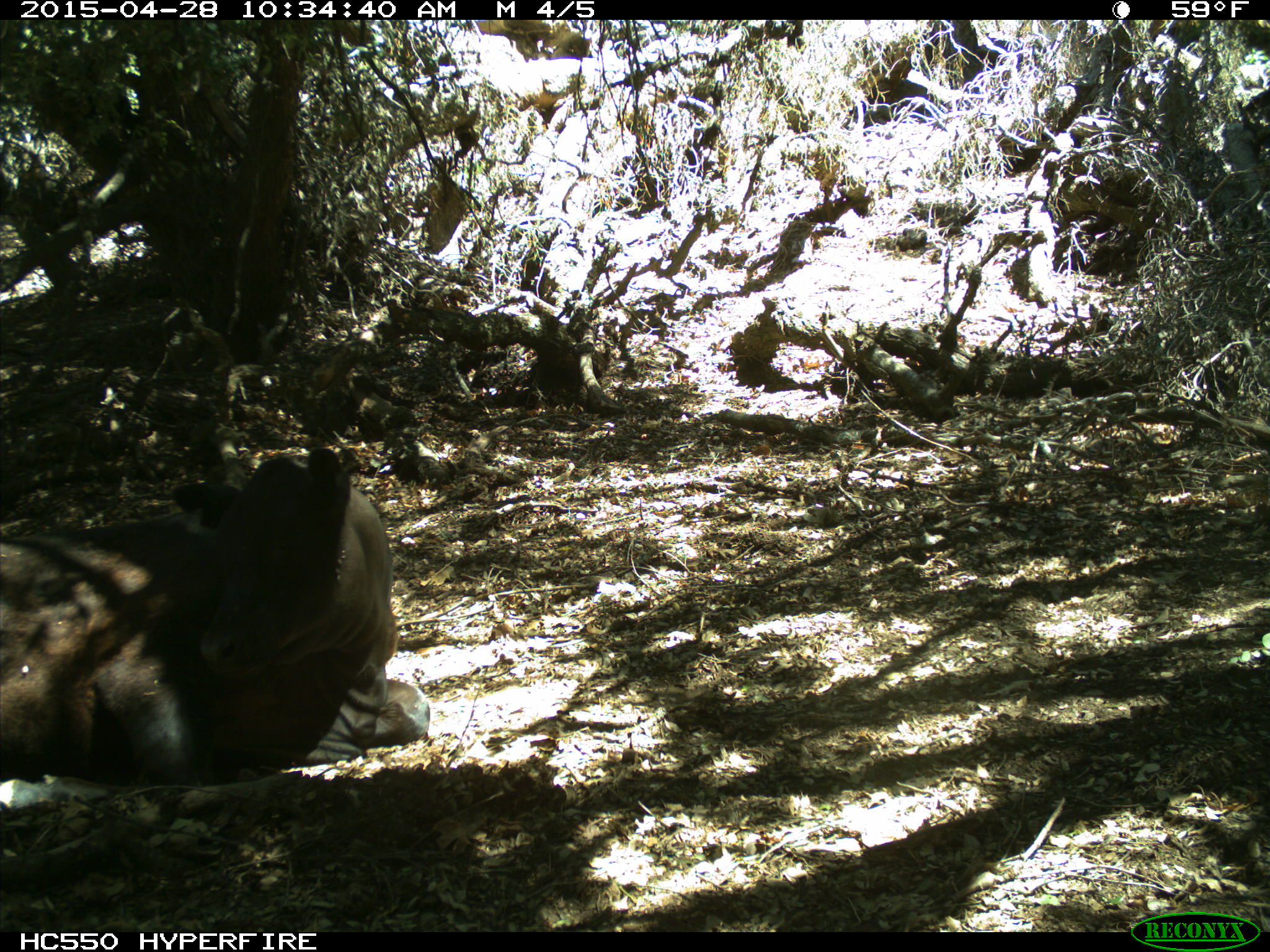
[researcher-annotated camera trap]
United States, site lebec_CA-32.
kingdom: Animalia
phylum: Chordata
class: Mammalia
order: Artiodactyla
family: Bovidae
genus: Bos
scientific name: Bos taurus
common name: domestic cow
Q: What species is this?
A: Bos taurus (domestic cow).